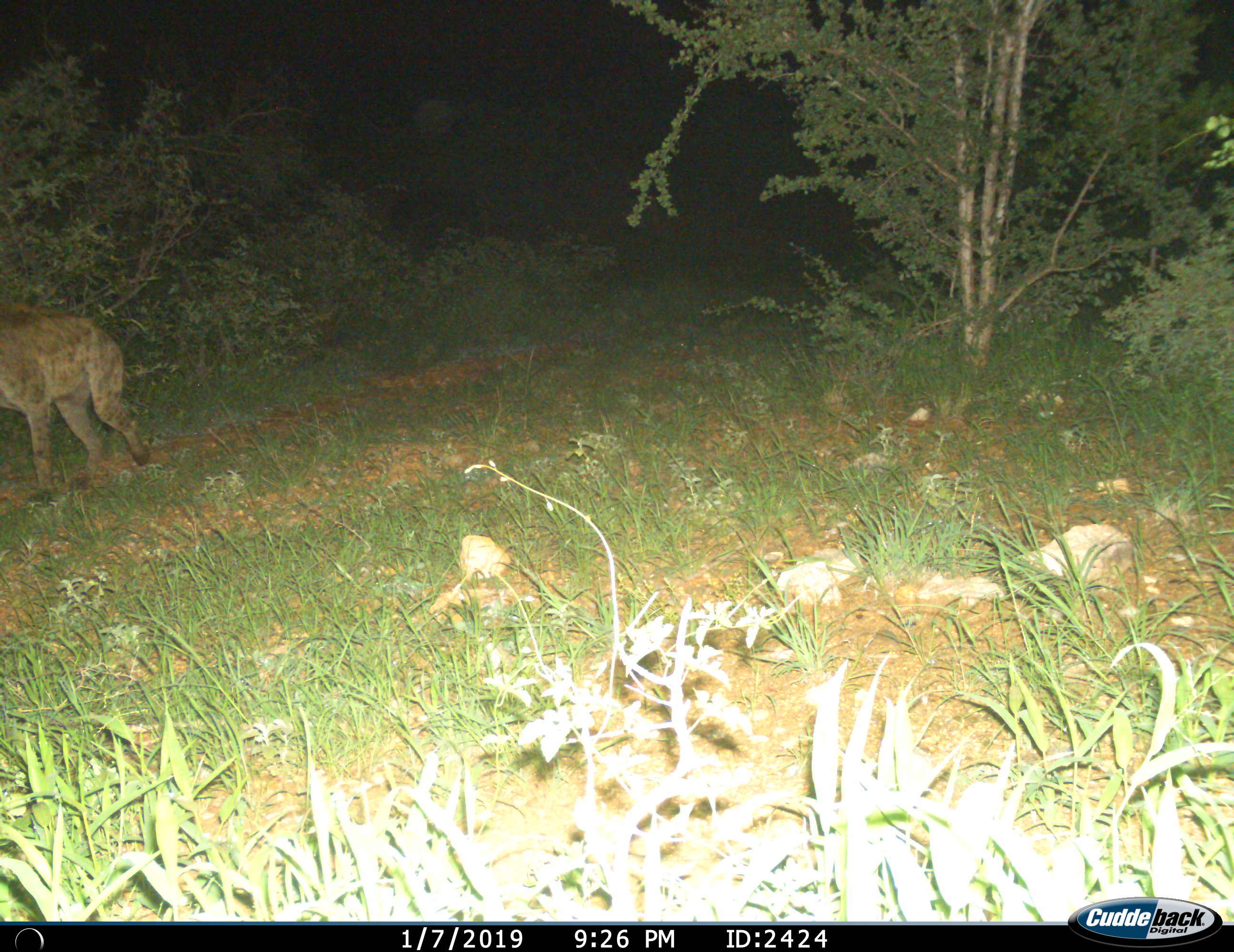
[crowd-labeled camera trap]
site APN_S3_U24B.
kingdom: Animalia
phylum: Chordata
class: Mammalia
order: Carnivora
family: Hyaenidae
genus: Crocuta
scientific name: Crocuta crocuta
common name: spotted hyena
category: hyenaspotted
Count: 1.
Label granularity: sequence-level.